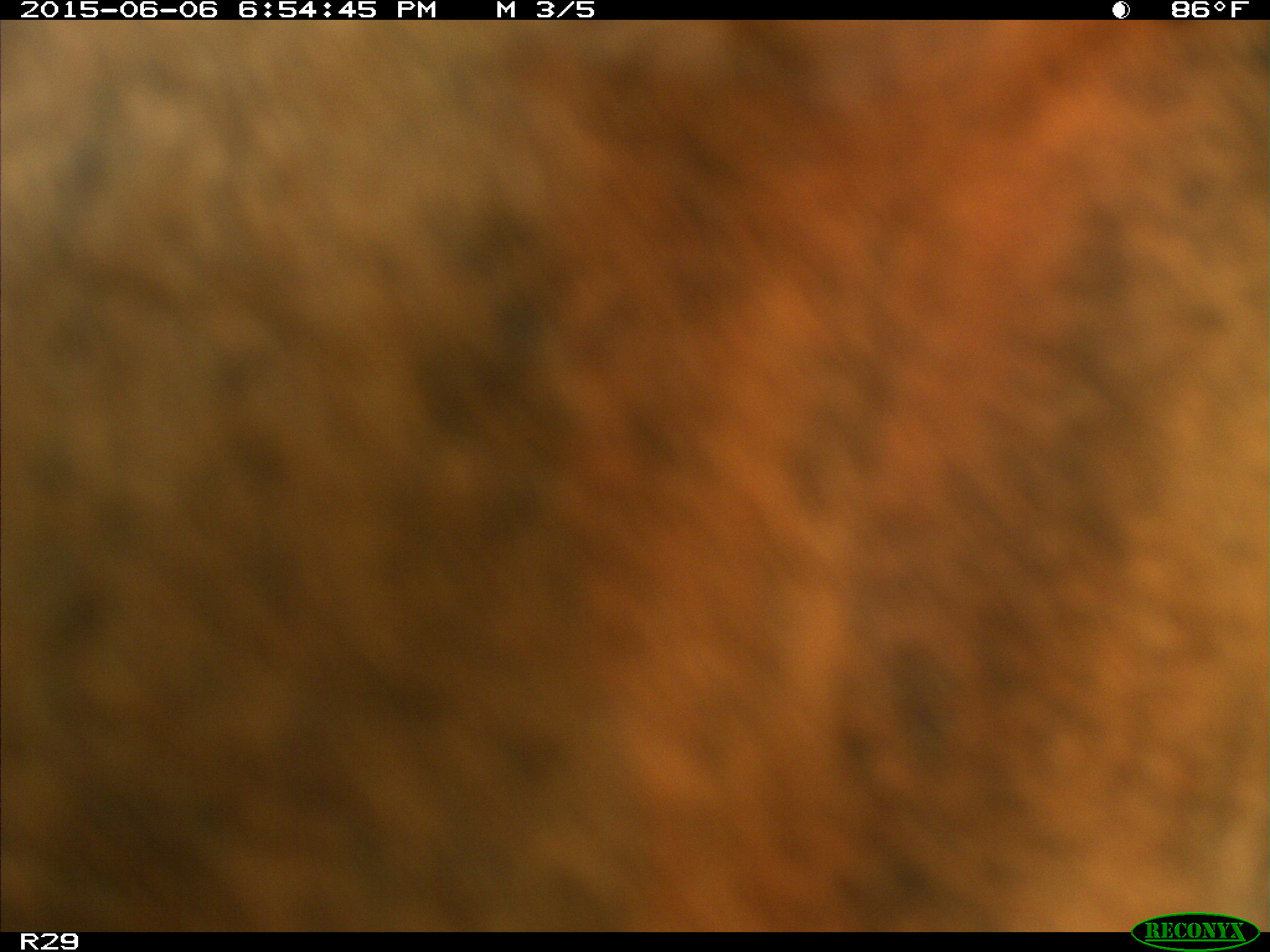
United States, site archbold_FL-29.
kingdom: Animalia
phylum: Chordata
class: Mammalia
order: Artiodactyla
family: Bovidae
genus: Bos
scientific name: Bos taurus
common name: domestic cow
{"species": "Bos taurus (domestic cow)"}